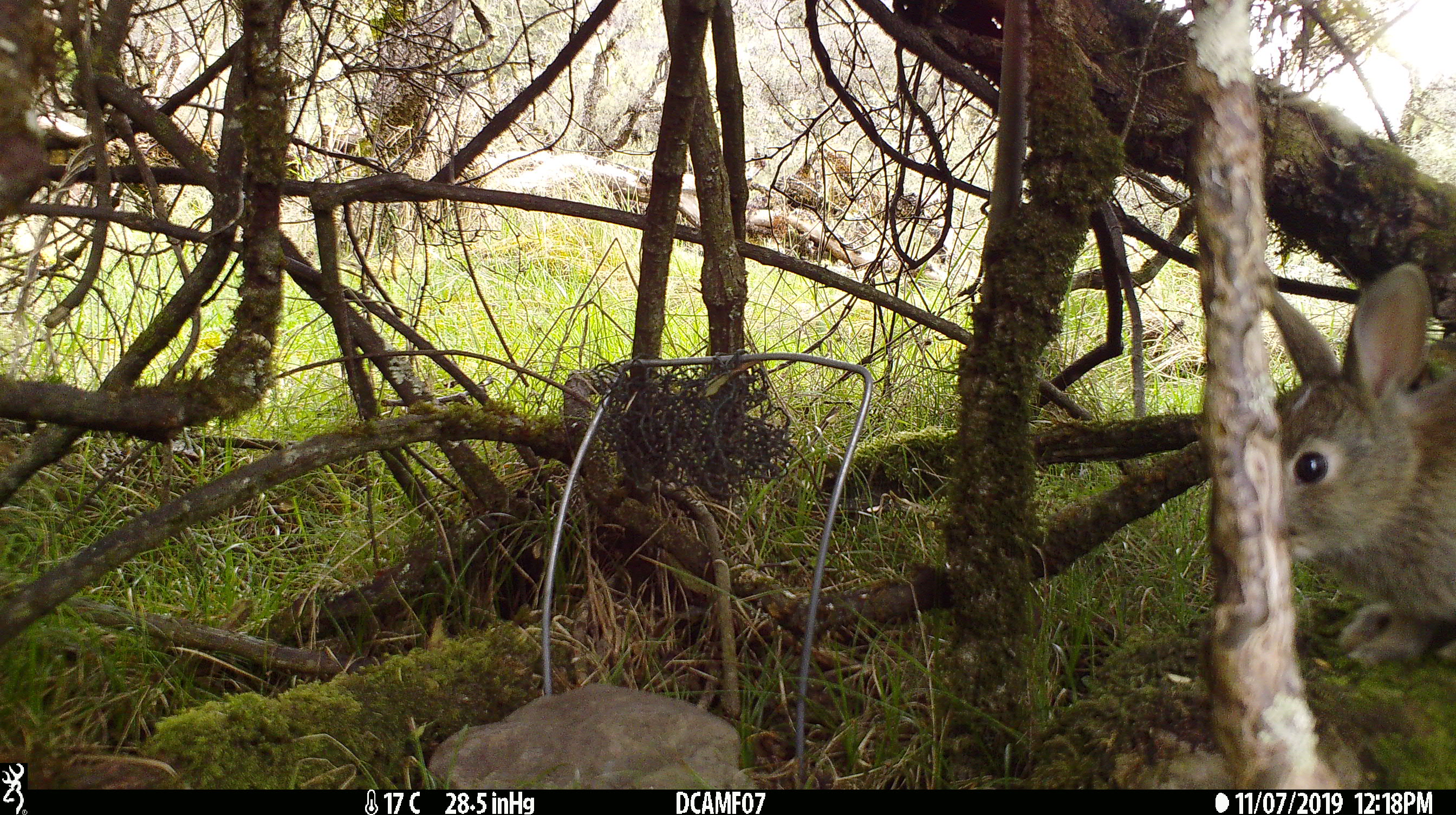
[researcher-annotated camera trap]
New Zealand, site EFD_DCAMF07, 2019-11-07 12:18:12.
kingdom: Animalia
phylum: Chordata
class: Mammalia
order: Lagomorpha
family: Leporidae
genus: Oryctolagus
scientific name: Oryctolagus cuniculus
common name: european rabbit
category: rabbit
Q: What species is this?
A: Rabbit (european rabbit) (Oryctolagus cuniculus).